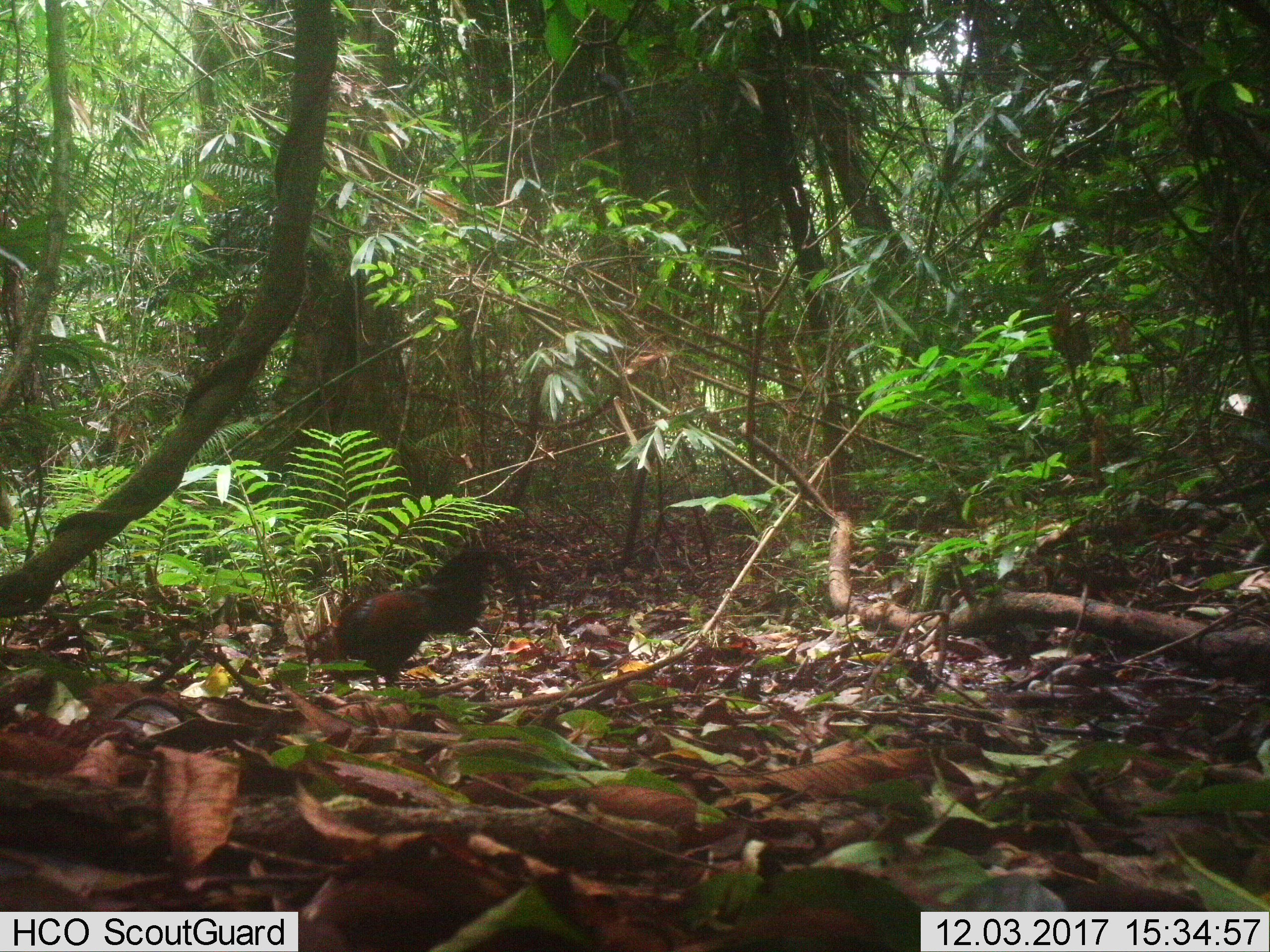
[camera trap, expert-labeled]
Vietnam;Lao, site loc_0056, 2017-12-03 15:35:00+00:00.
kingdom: Animalia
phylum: Chordata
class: Aves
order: Galliformes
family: Phasianidae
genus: Gallus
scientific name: Gallus gallus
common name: red junglefowl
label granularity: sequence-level